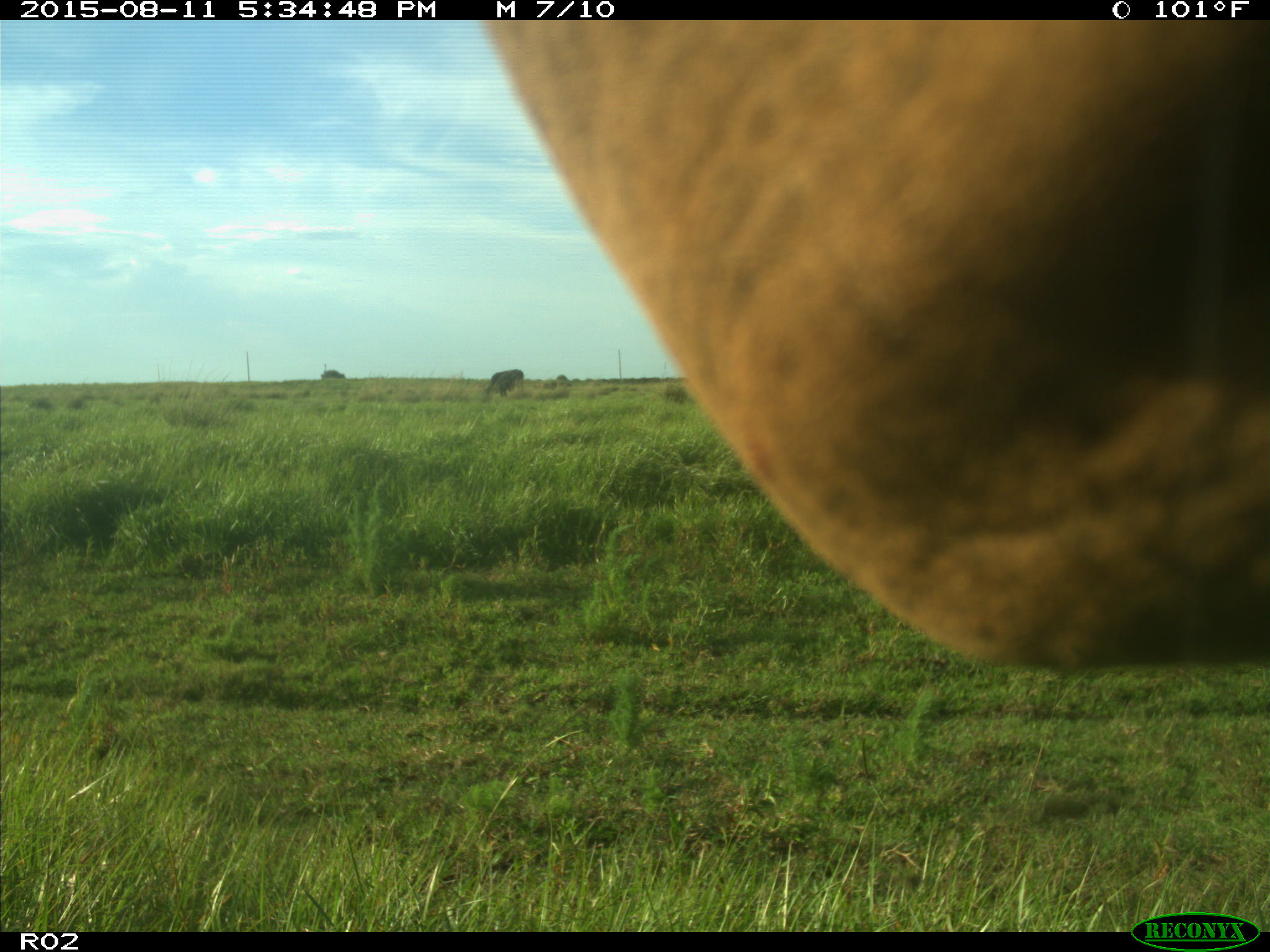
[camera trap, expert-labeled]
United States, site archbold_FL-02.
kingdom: Animalia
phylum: Chordata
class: Mammalia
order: Artiodactyla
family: Bovidae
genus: Bos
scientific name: Bos taurus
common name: domestic cow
Bos taurus (domestic cow).